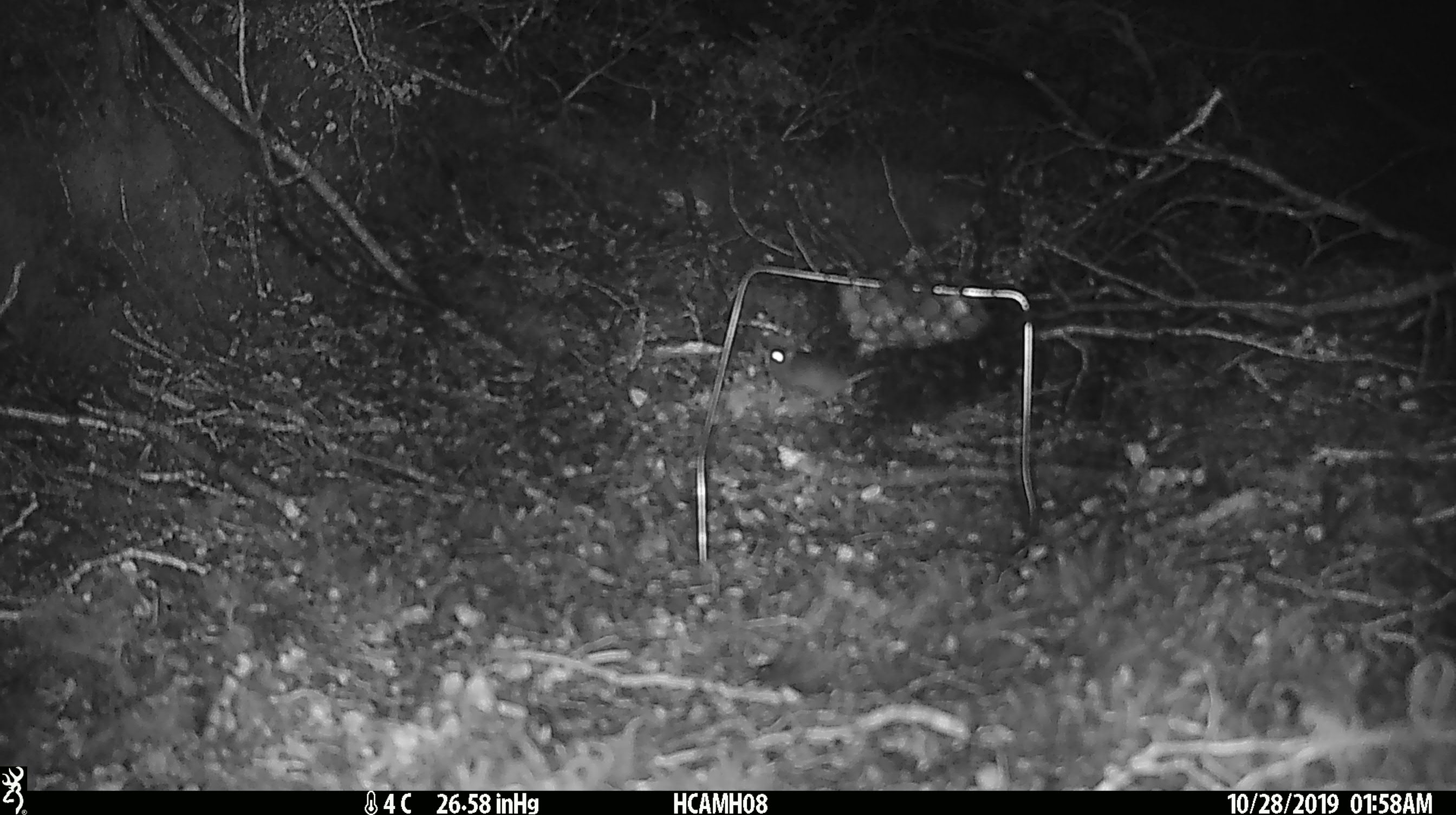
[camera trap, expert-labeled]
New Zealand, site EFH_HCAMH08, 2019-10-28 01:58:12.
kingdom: Animalia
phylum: Chordata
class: Mammalia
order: Rodentia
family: Muridae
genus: Mus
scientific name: Mus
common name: mouse